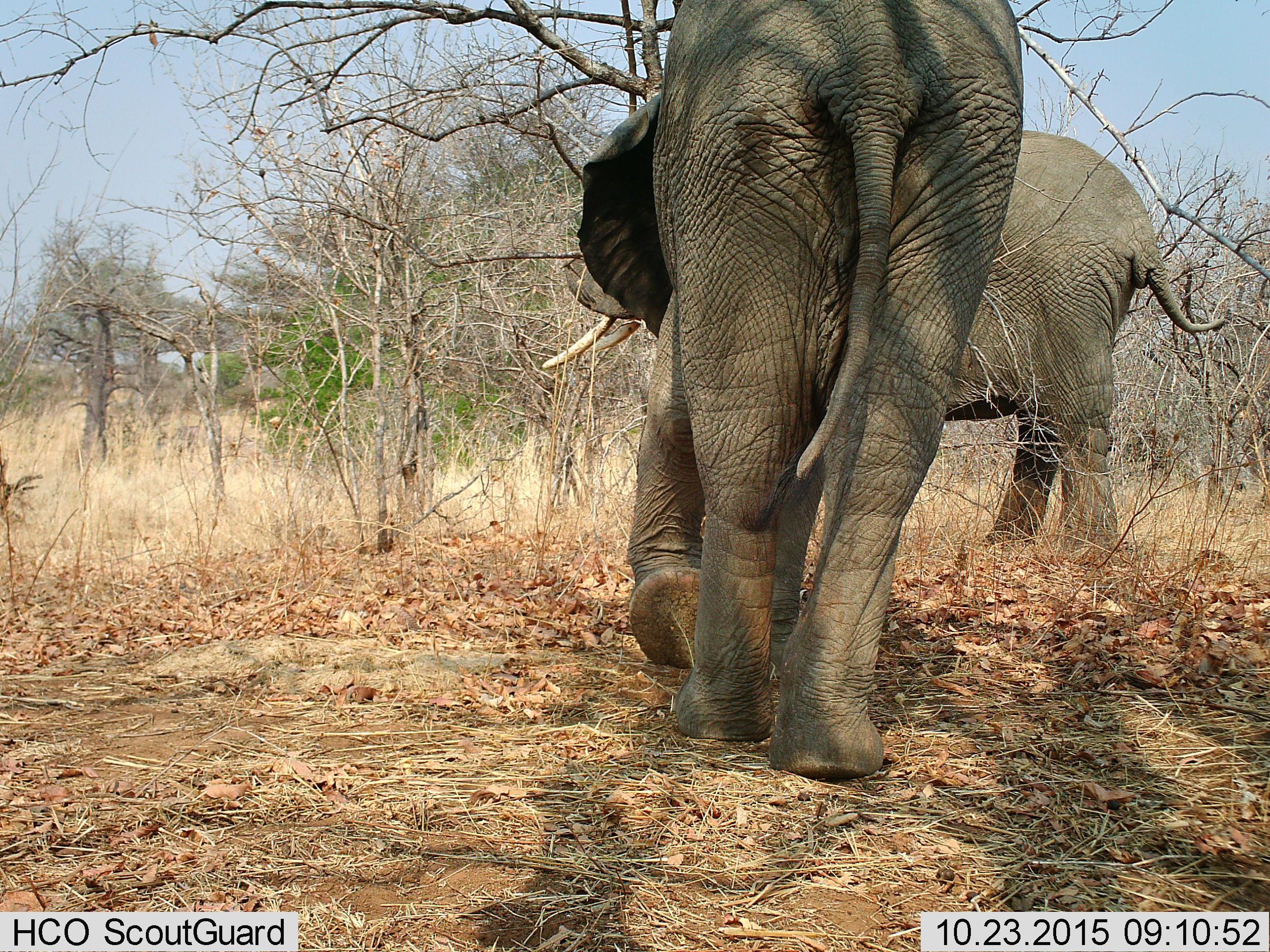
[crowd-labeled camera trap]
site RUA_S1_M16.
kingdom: Animalia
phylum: Chordata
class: Mammalia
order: Proboscidea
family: Elephantidae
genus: Loxodonta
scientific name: Loxodonta africana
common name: african bush elephant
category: elephant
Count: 2.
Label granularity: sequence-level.